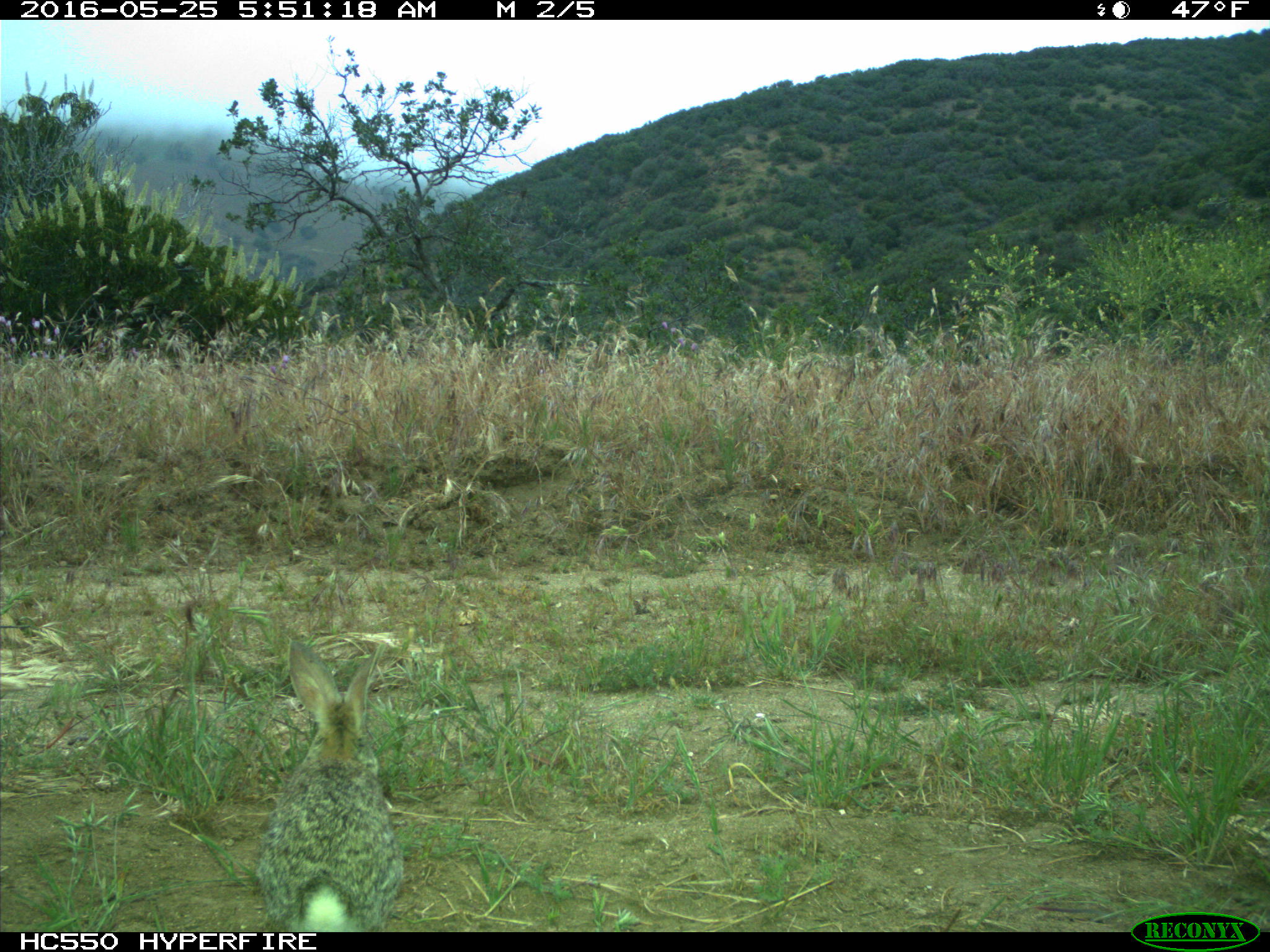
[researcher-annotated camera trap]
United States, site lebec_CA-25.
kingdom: Animalia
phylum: Chordata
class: Mammalia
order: Lagomorpha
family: Leporidae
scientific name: Leporidae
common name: rabbits and hares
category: unidentified rabbit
Unidentified rabbit (rabbits and hares) (Leporidae).